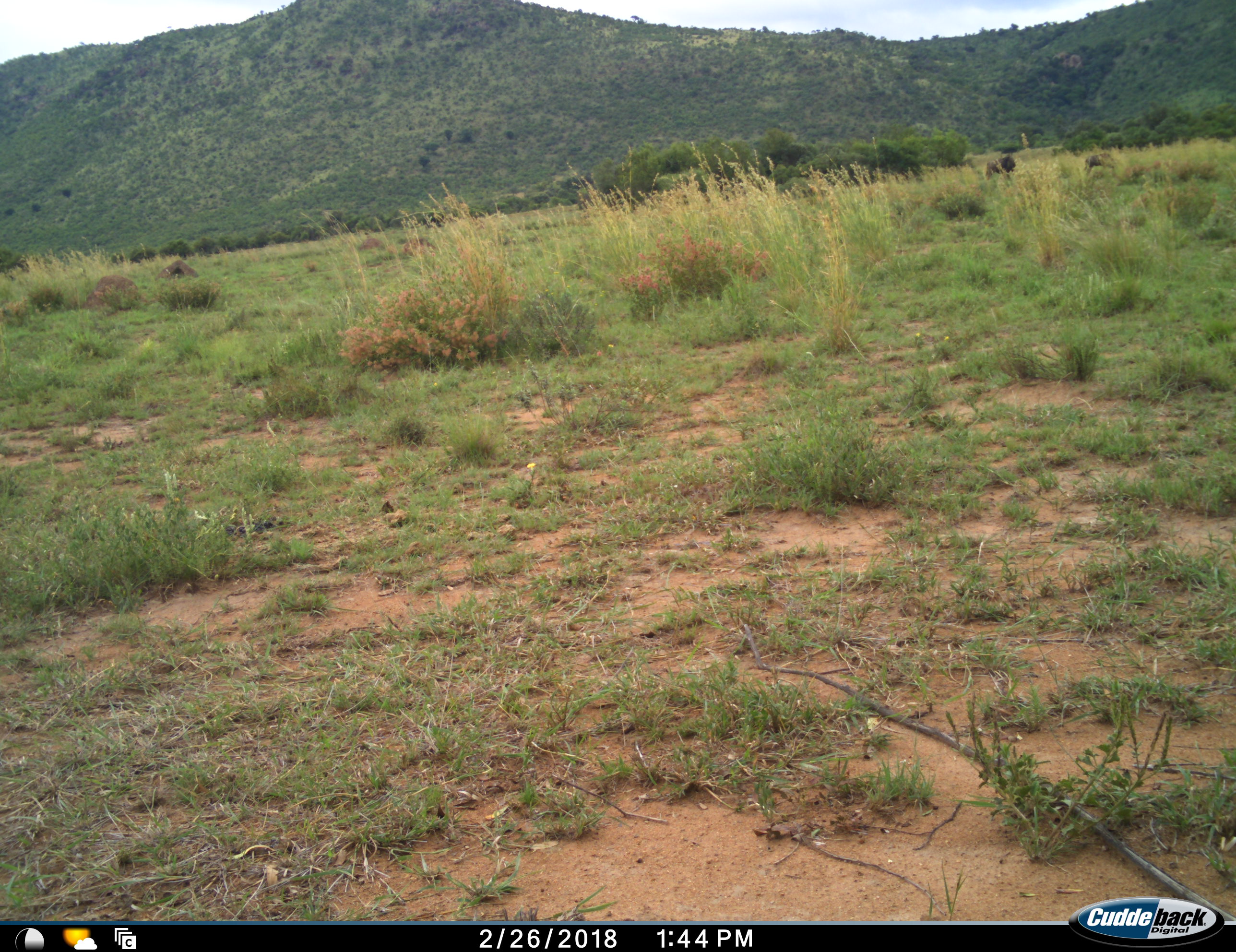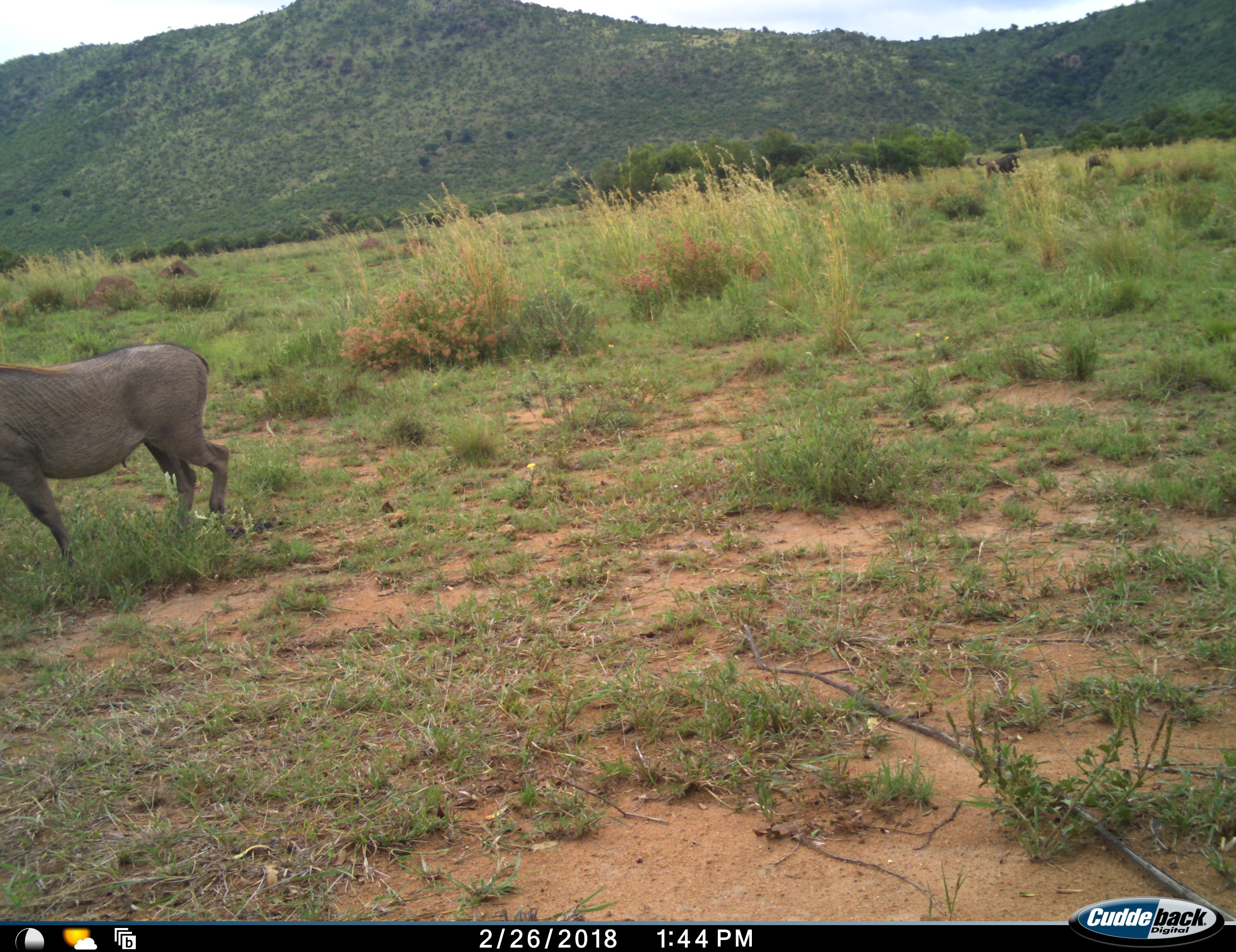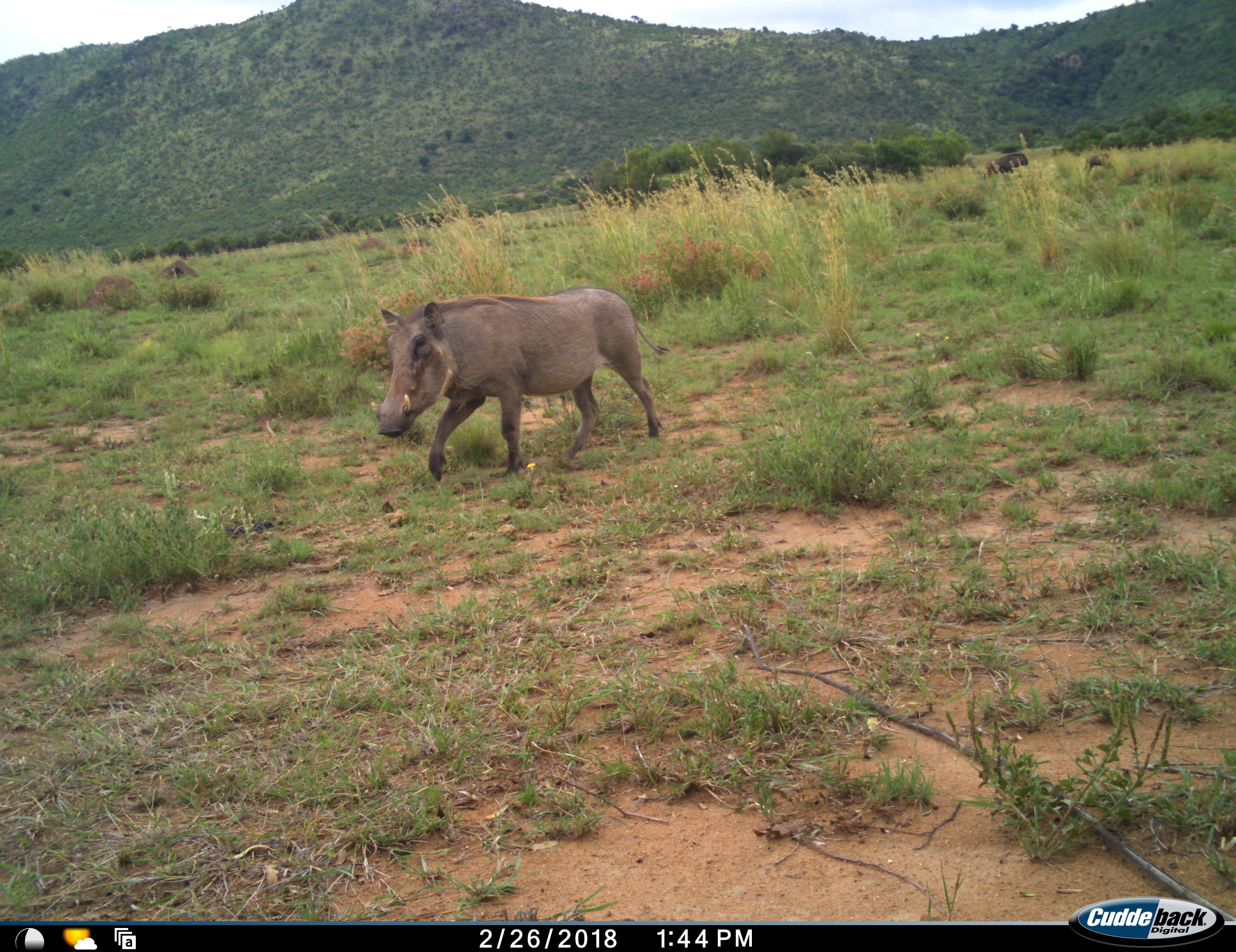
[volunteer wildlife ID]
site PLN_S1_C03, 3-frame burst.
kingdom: Animalia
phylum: Chordata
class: Mammalia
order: Artiodactyla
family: Suidae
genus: Phacochoerus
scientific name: Phacochoerus africanus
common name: warthog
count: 1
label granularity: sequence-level